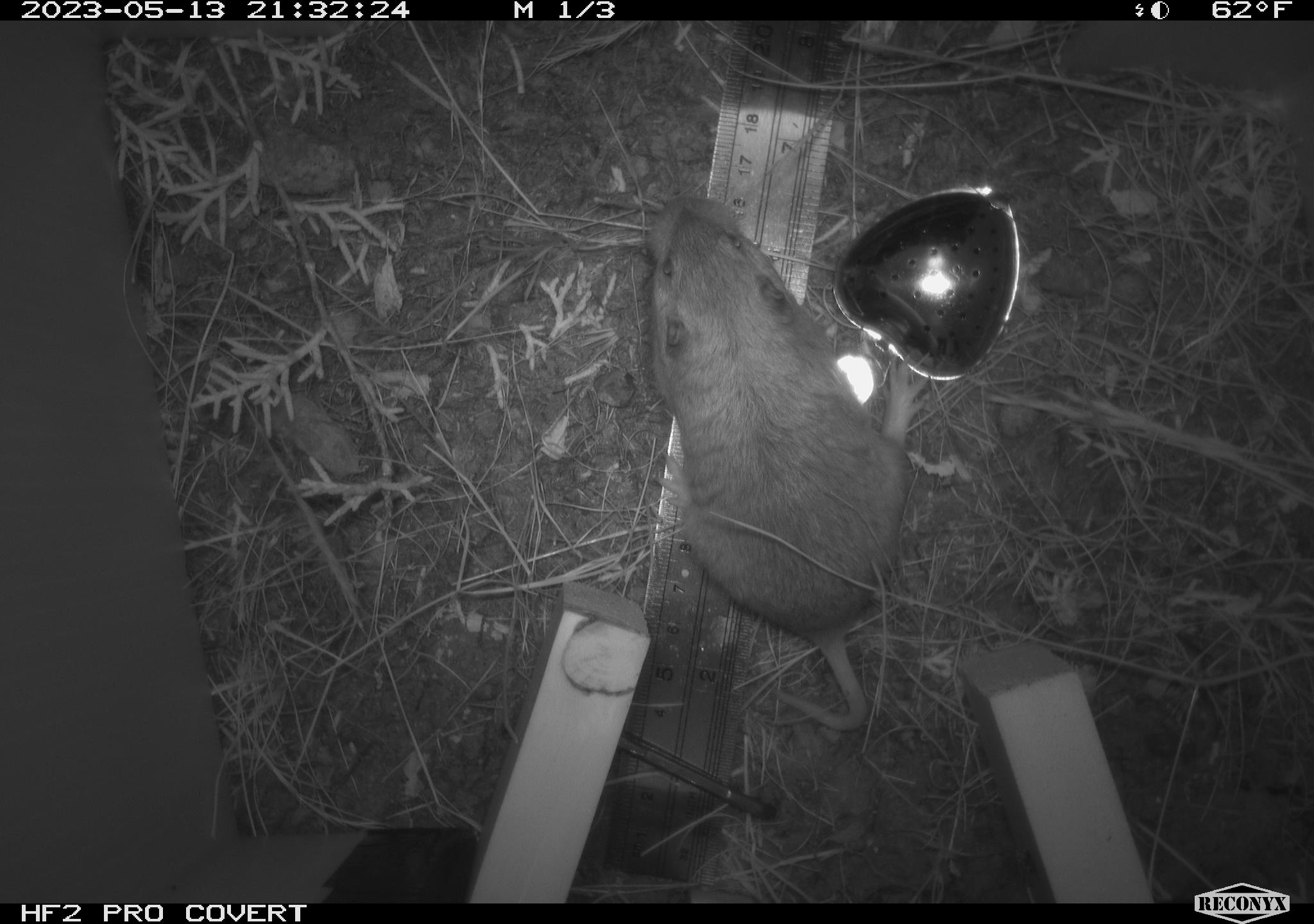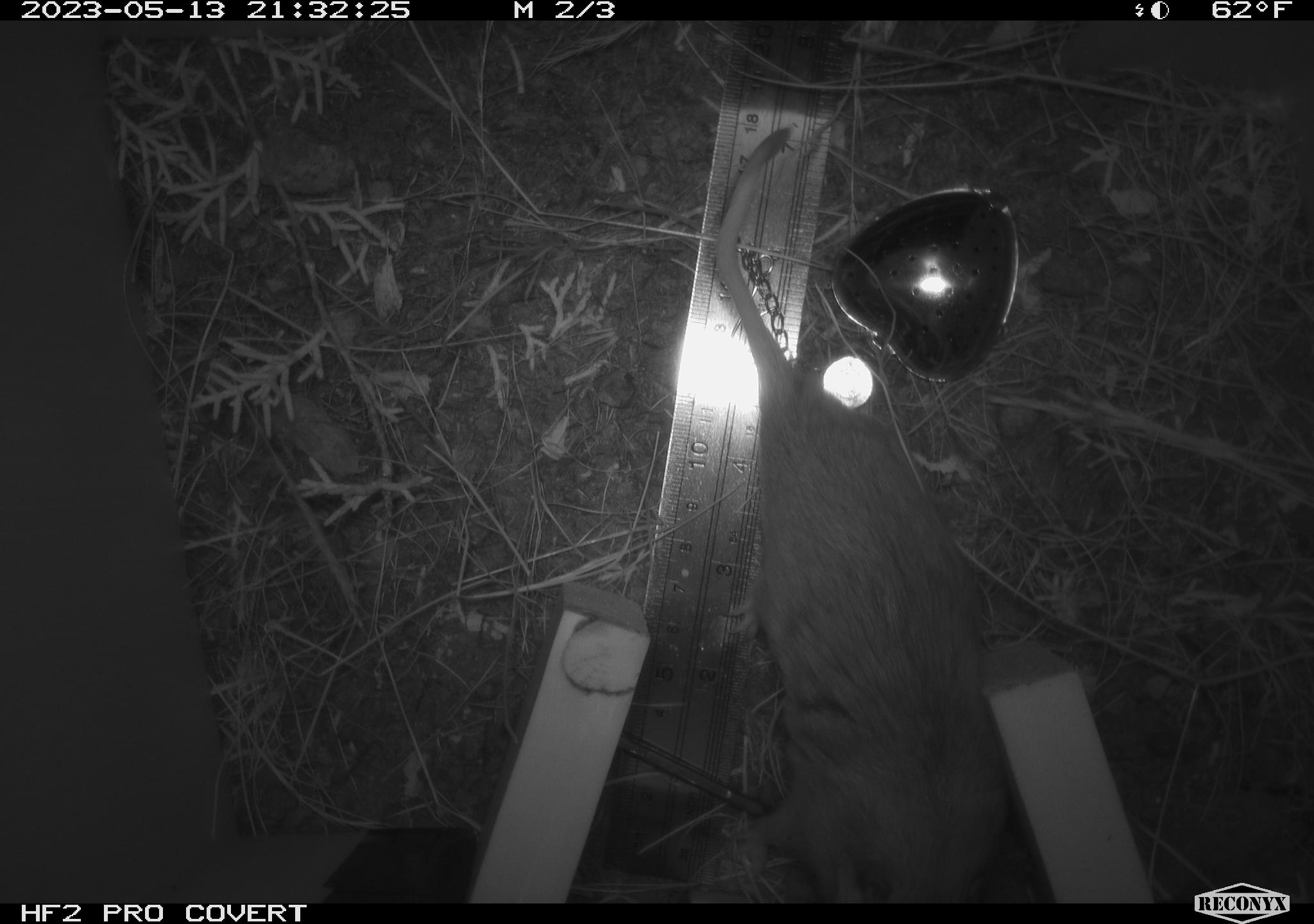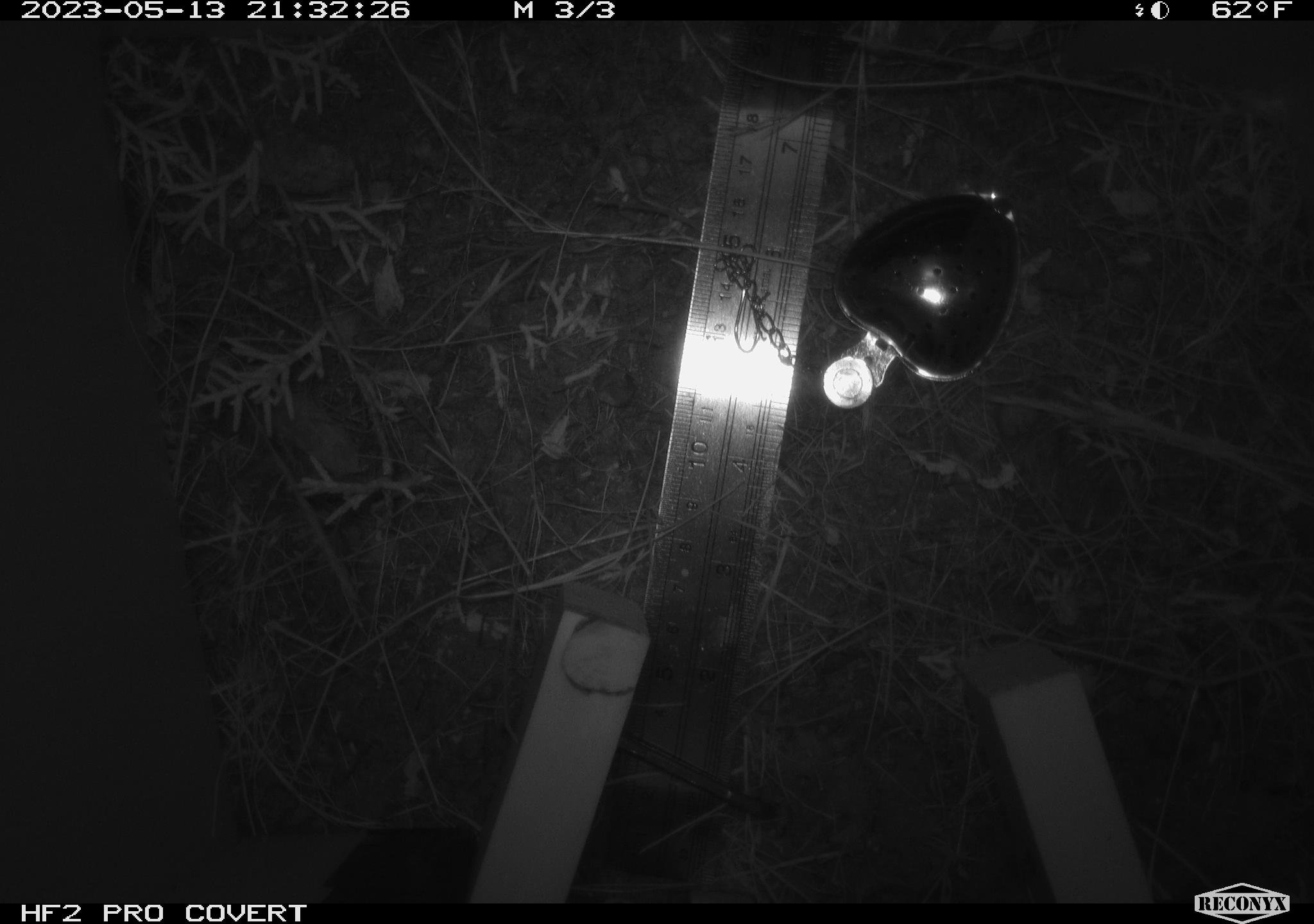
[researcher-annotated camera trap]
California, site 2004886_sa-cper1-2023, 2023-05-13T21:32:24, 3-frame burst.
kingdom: Animalia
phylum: Chordata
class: Mammalia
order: Rodentia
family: Geomyidae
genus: Megascapheus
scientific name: Megascapheus bottae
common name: botta's pocket gopher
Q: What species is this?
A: Botta's pocket gopher (Megascapheus bottae).